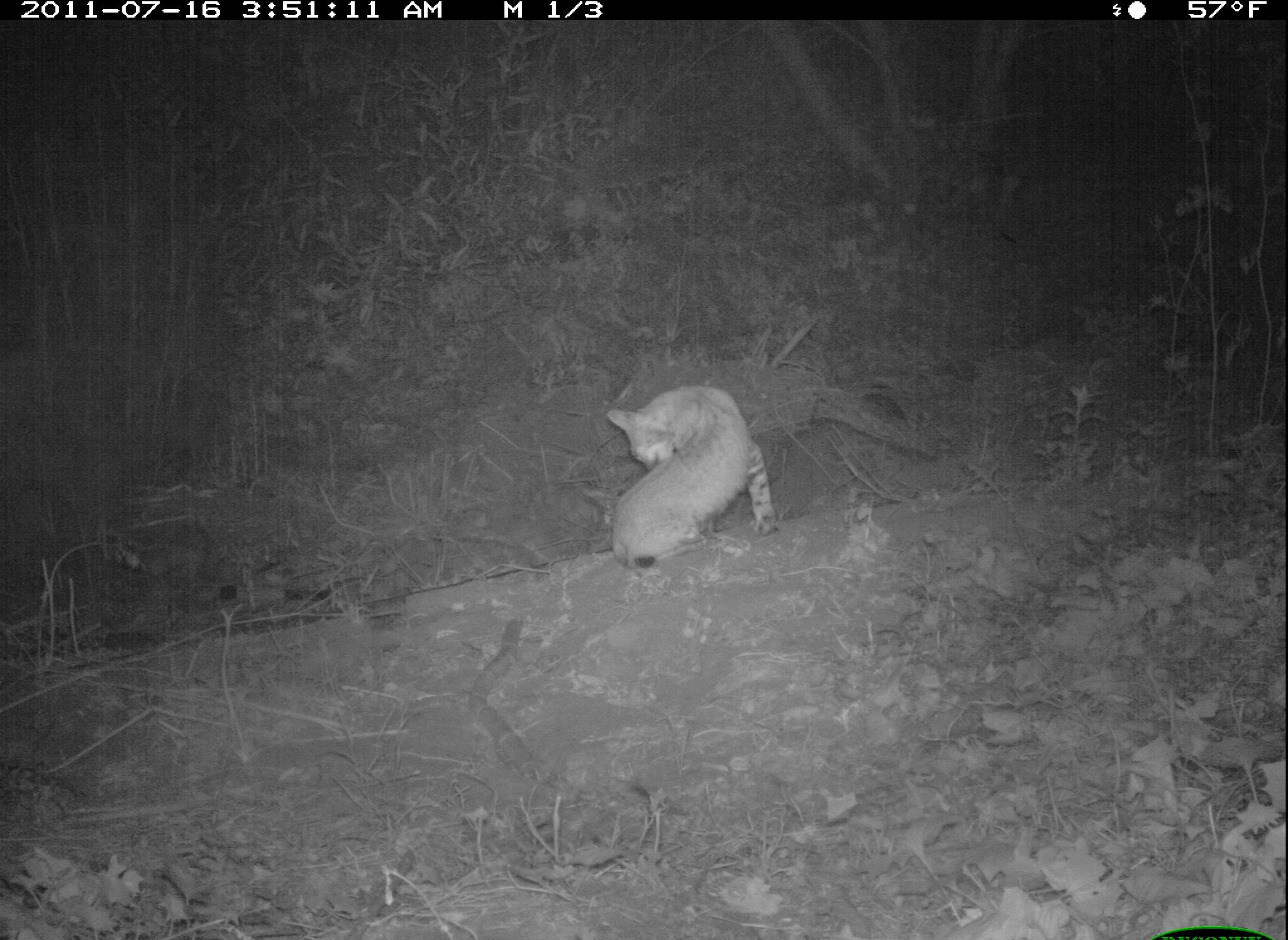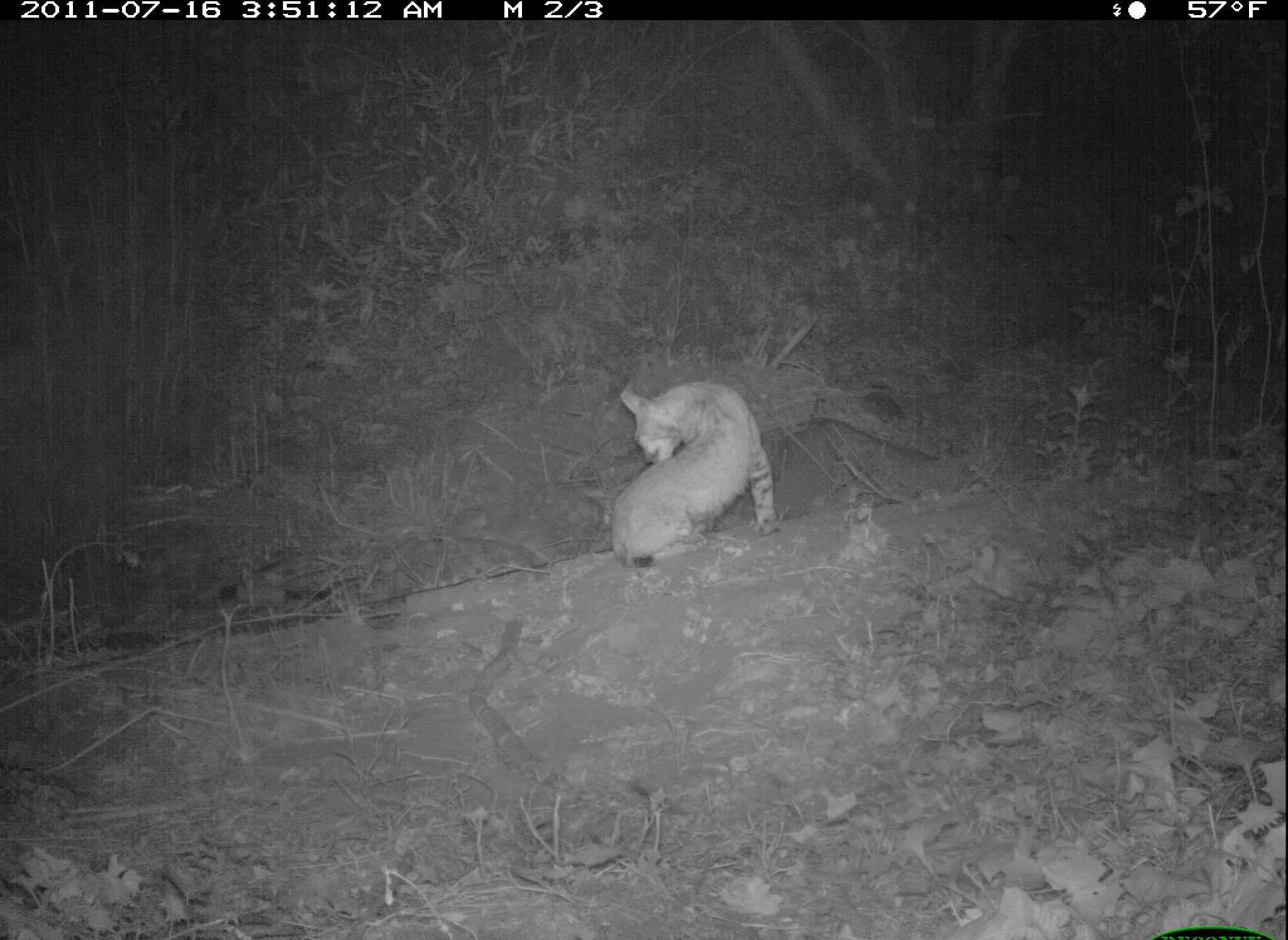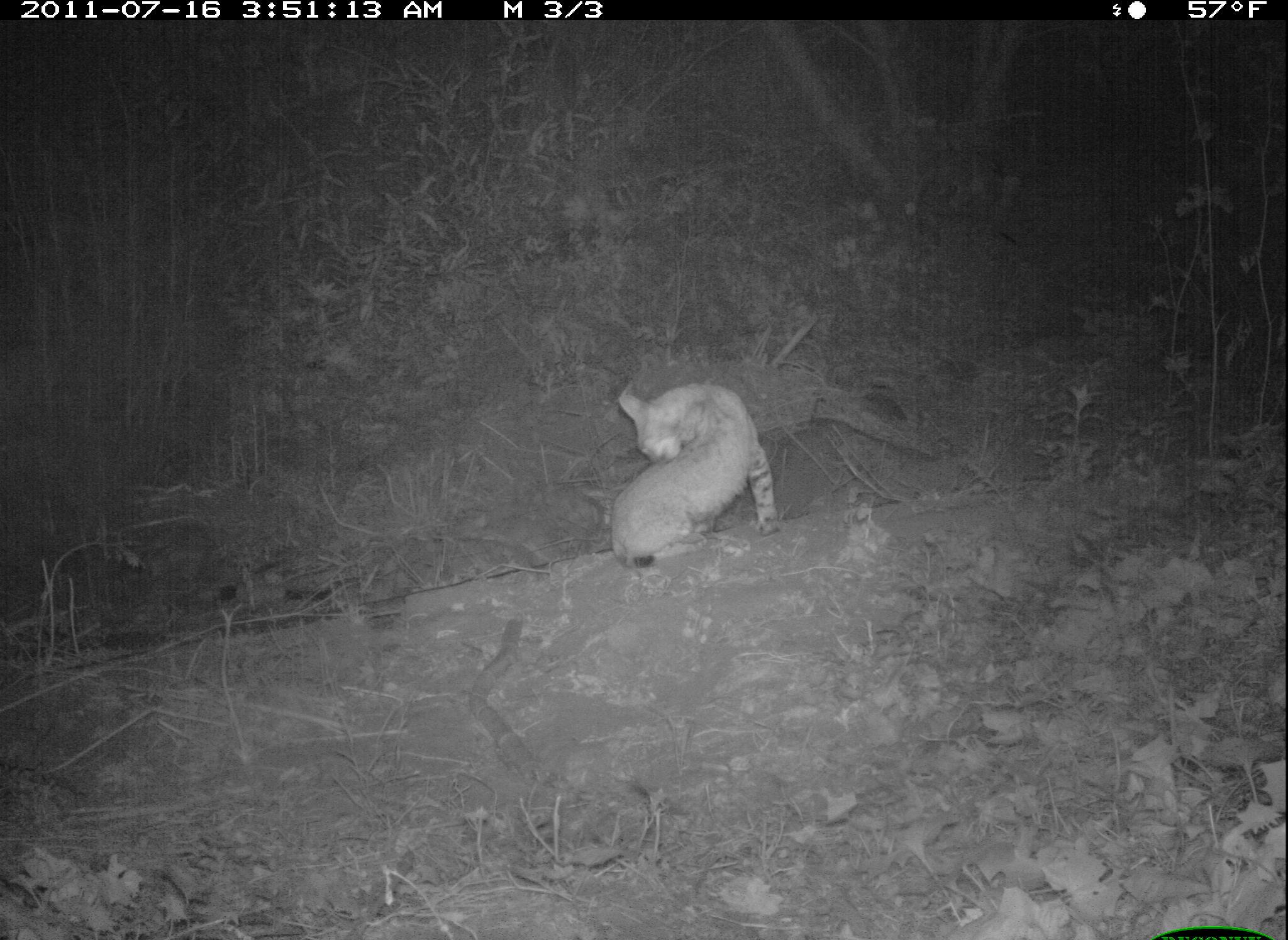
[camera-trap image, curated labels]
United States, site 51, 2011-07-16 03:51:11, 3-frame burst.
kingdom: Animalia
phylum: Chordata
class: Mammalia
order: Carnivora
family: Felidae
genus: Lynx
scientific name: Lynx rufus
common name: bobcat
Bobcat (Lynx rufus).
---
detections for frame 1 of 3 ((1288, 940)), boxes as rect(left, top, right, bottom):
bobcat: rect(591, 377, 799, 583)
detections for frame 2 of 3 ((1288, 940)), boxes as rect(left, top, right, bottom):
bobcat: rect(605, 361, 791, 585)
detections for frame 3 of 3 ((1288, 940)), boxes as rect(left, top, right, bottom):
bobcat: rect(596, 369, 799, 588)